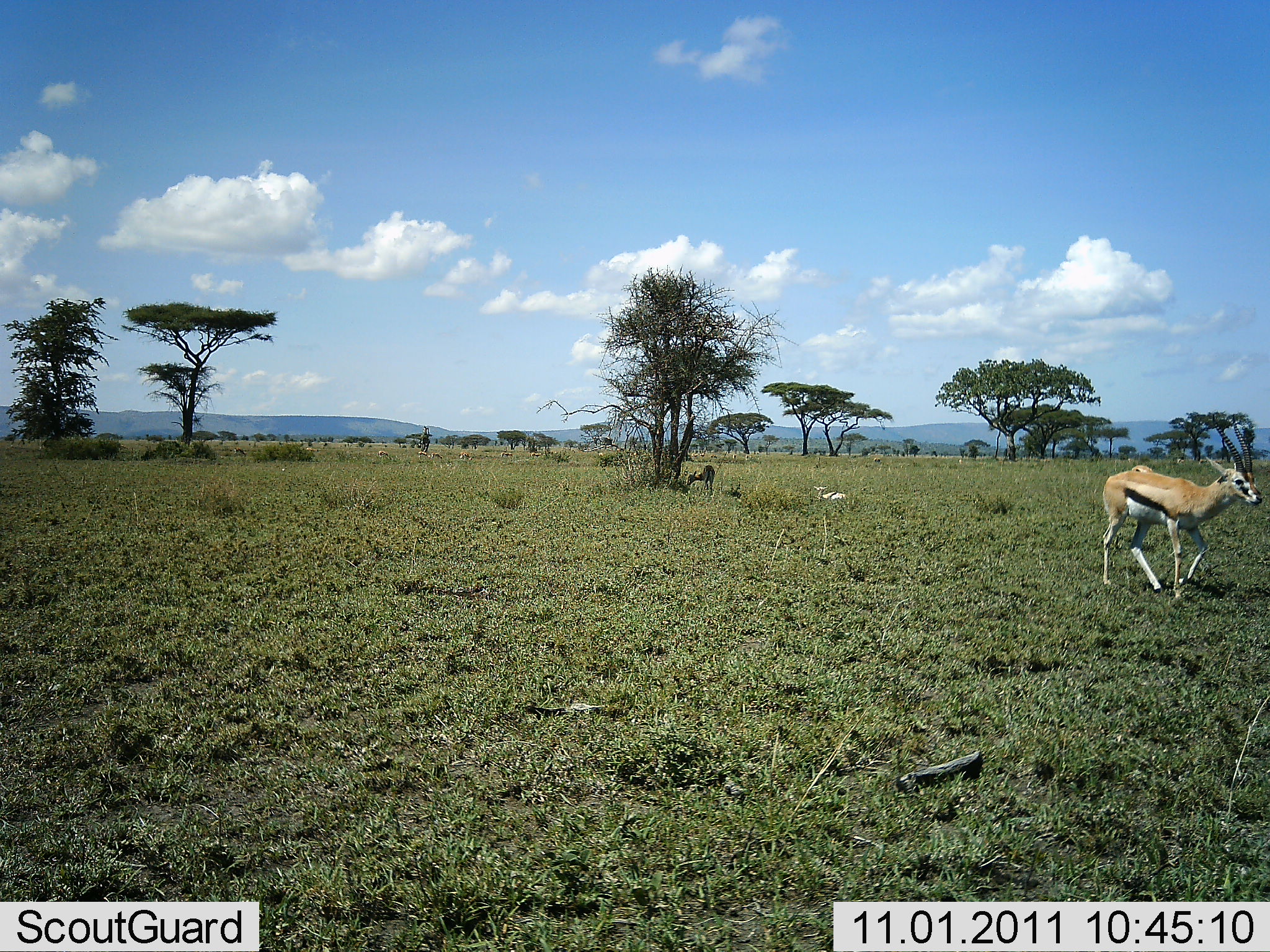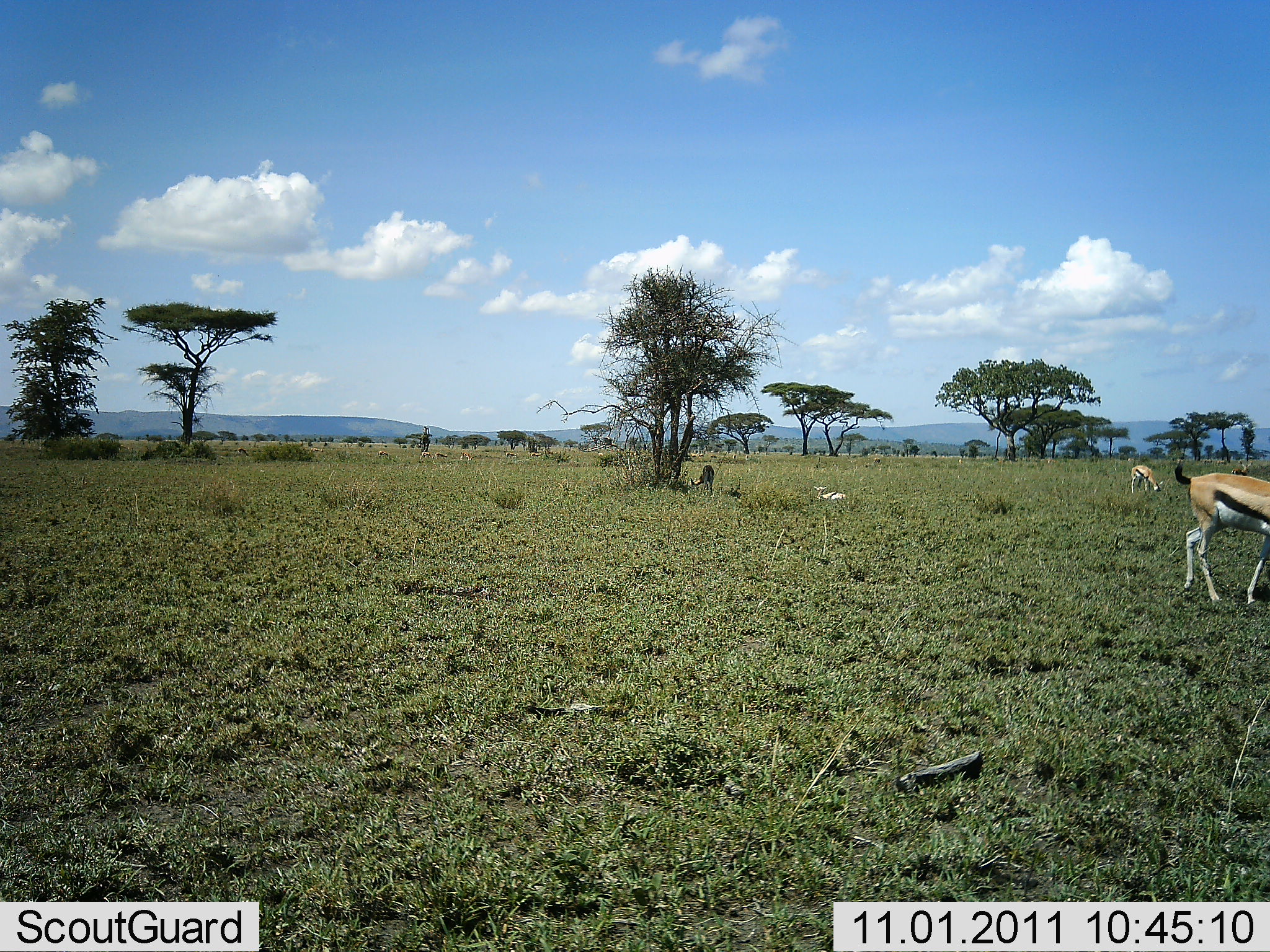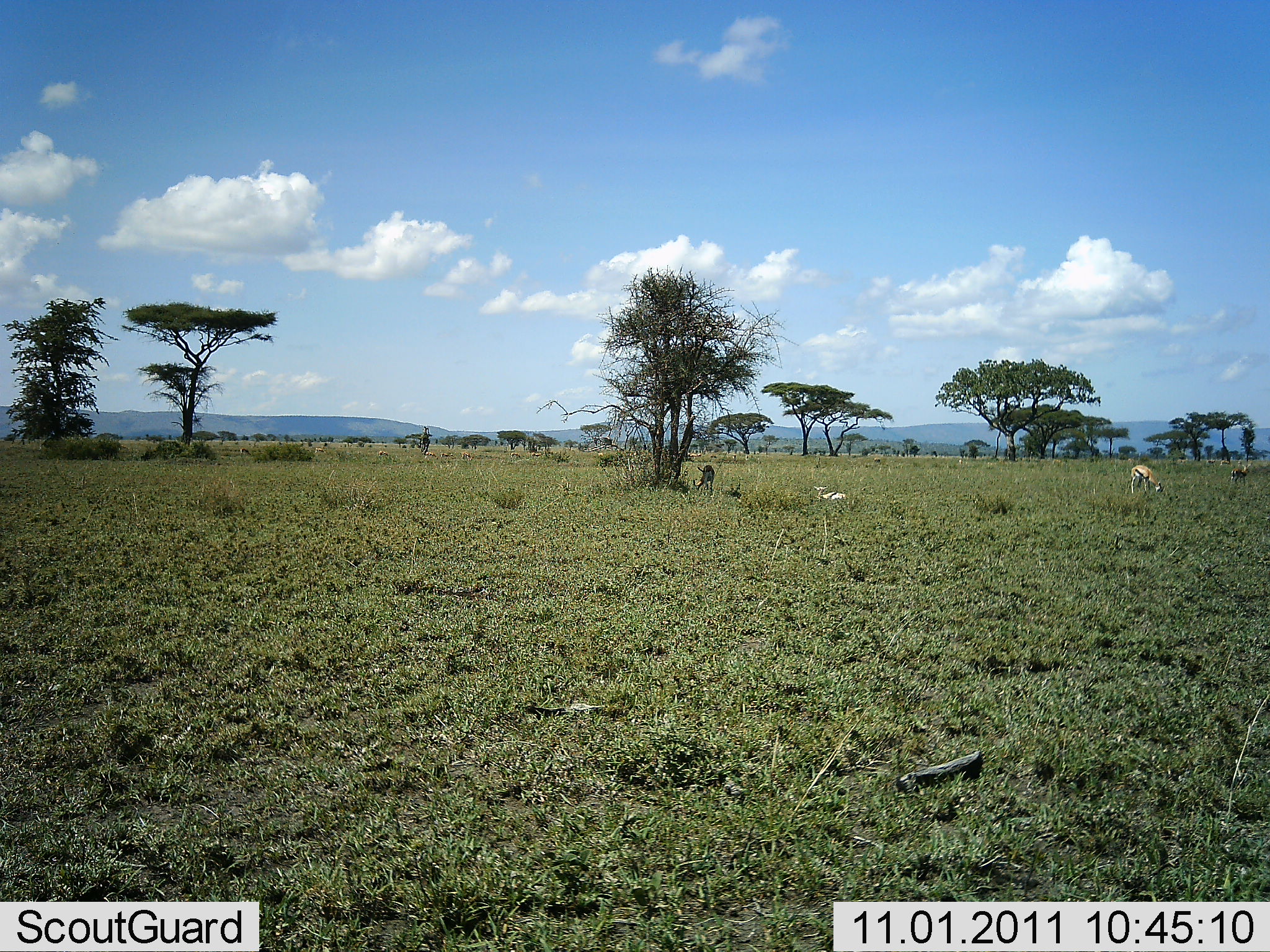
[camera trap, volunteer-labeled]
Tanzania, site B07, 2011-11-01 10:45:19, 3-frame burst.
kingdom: Animalia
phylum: Chordata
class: Mammalia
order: Artiodactyla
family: Bovidae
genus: Eudorcas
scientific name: Eudorcas thomsonii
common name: thomson's gazelle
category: gazellethomsons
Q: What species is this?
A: Gazellethomsons (thomson's gazelle) (Eudorcas thomsonii).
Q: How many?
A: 3.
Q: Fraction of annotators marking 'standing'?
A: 57%.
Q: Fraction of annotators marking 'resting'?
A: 21%.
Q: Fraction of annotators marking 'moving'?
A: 79%.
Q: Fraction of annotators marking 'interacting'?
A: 0%.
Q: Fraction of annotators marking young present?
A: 0%.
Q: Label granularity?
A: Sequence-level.